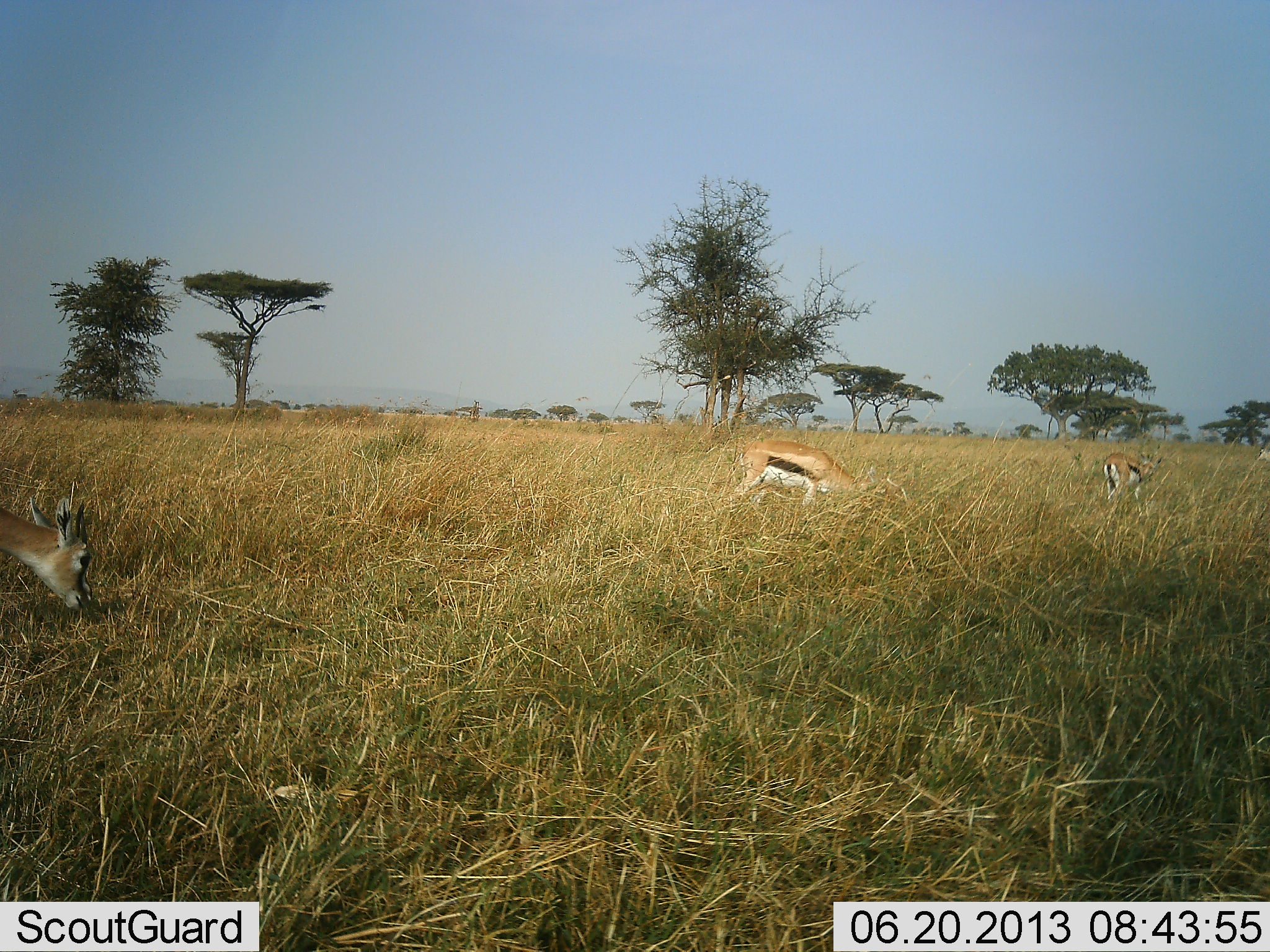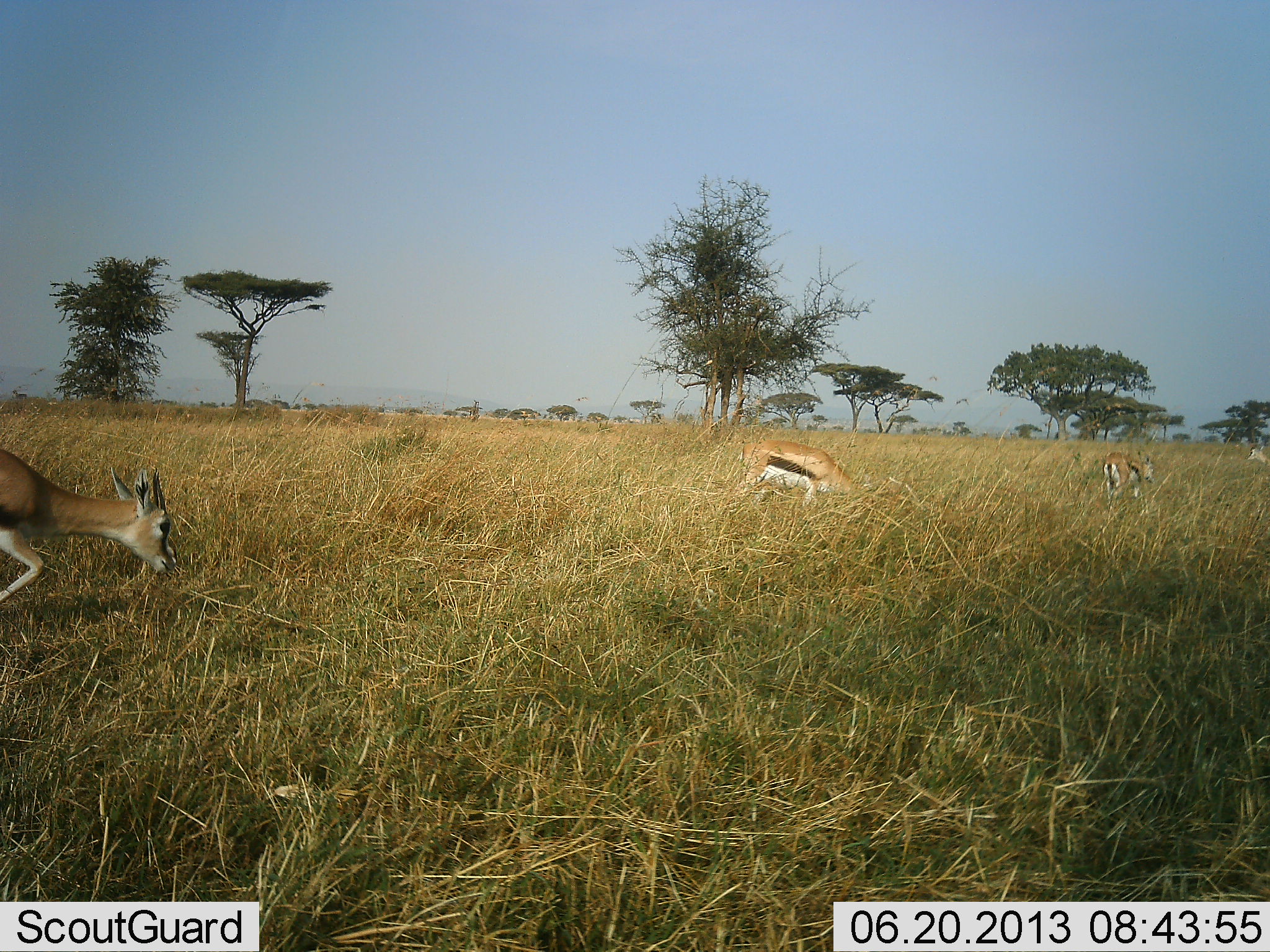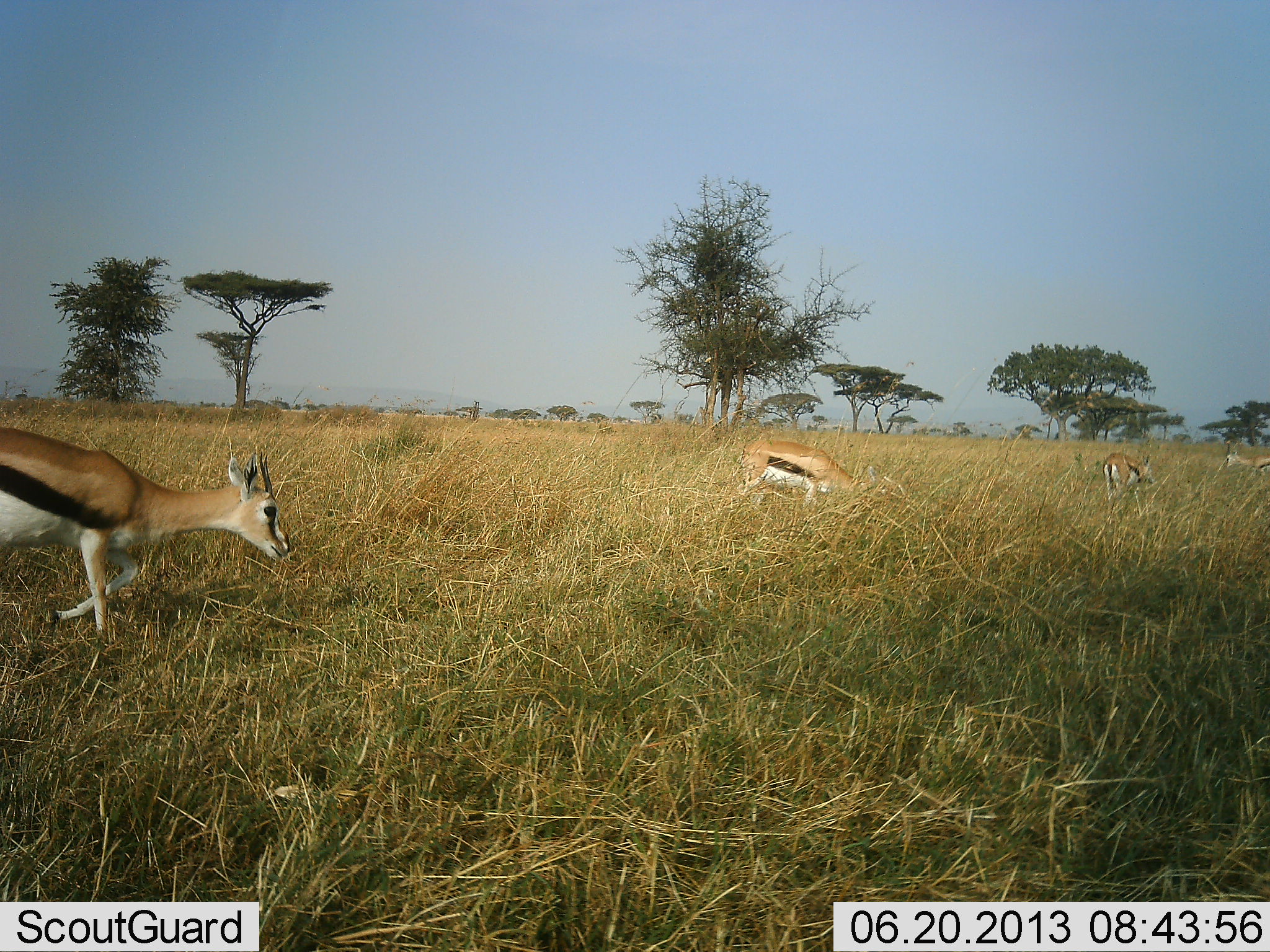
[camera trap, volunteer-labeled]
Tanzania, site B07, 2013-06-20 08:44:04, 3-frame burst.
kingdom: Animalia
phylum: Chordata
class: Mammalia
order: Artiodactyla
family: Bovidae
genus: Eudorcas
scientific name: Eudorcas thomsonii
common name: thomson's gazelle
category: gazellethomsons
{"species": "gazellethomsons (thomson's gazelle) (Eudorcas thomsonii)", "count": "4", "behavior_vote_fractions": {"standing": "36%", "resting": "0%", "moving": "64%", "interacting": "0%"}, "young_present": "21%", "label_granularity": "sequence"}